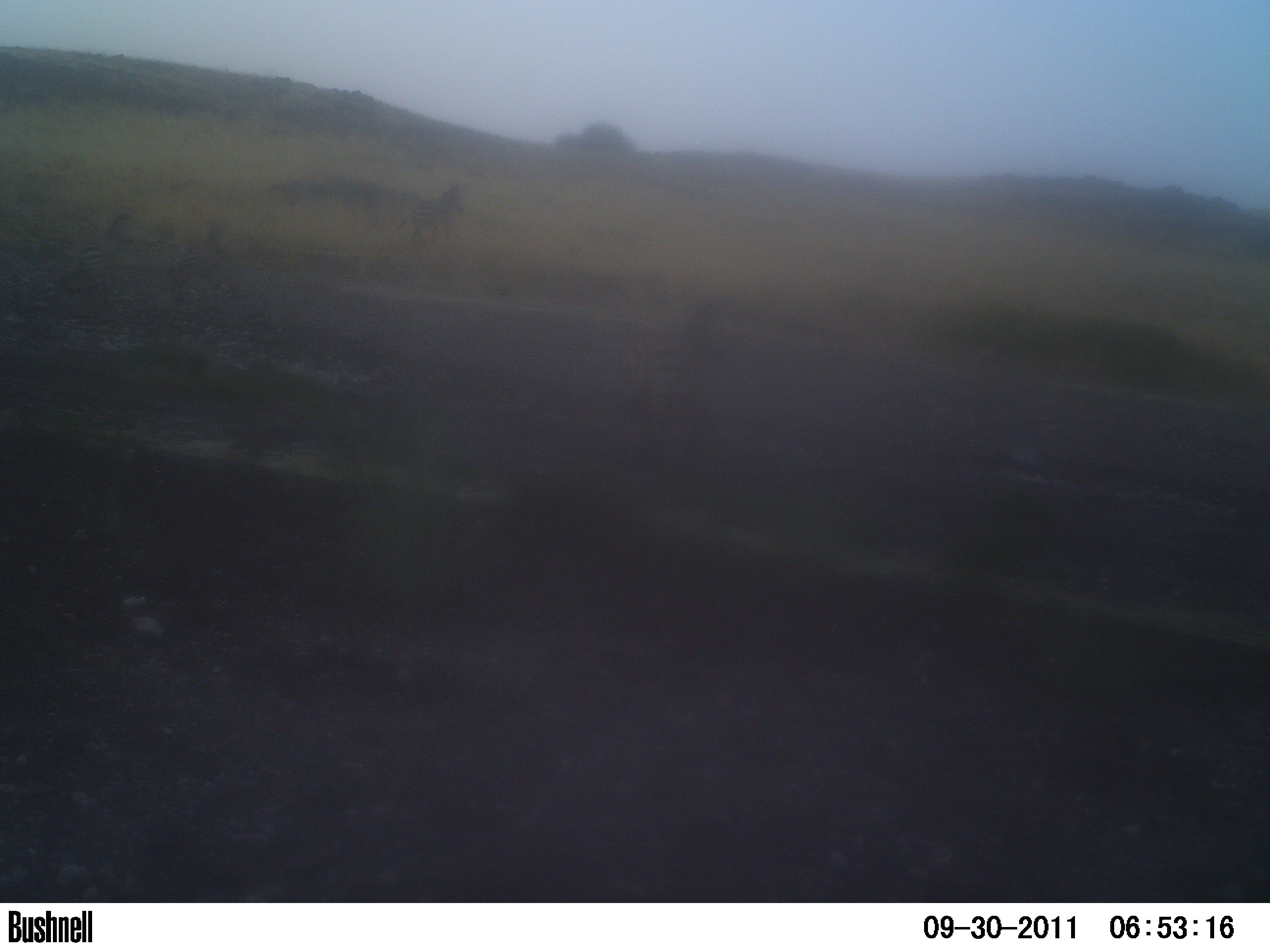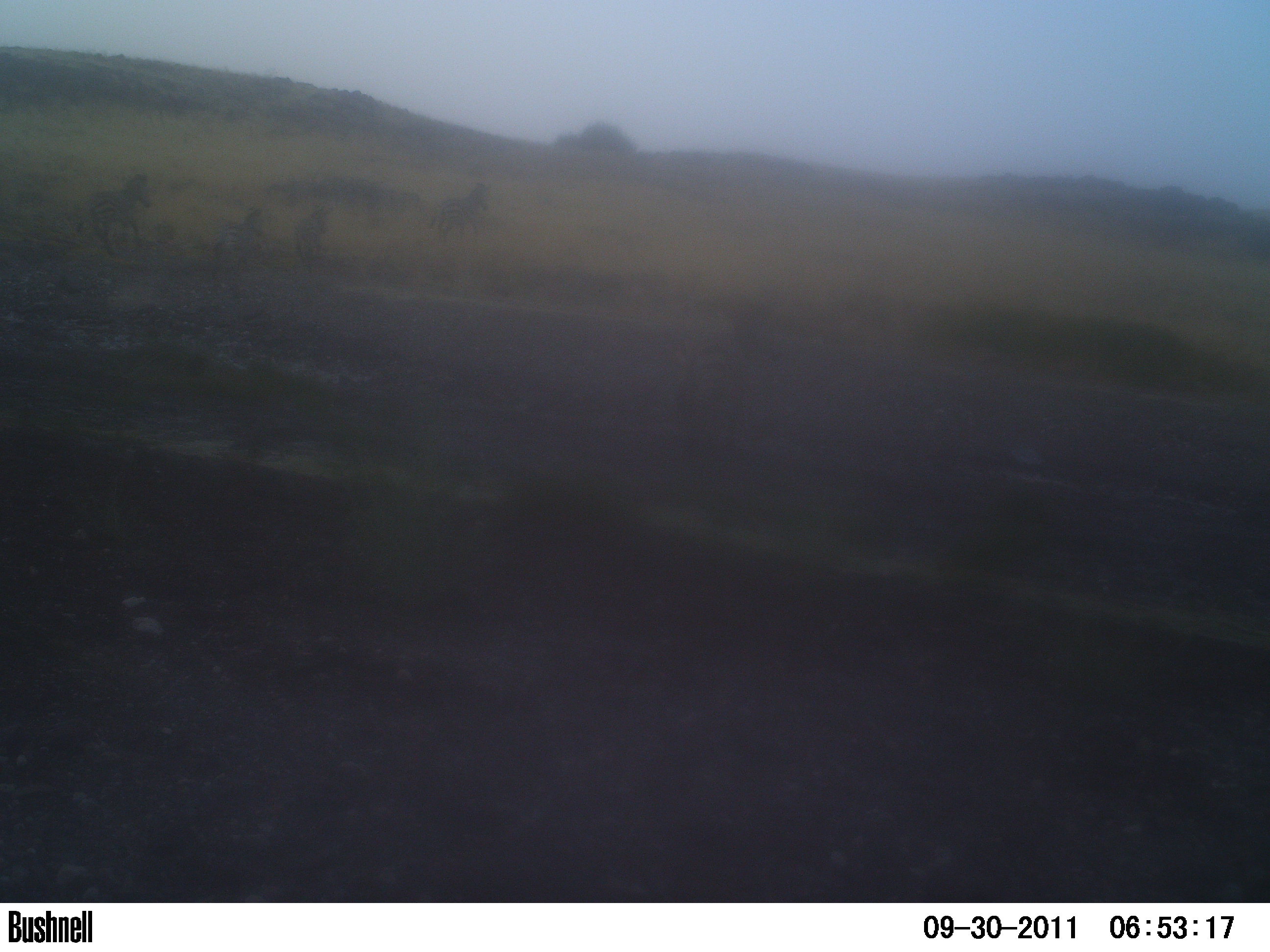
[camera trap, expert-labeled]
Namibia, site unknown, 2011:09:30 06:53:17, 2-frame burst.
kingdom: Animalia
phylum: Chordata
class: Mammalia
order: Perissodactyla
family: Equidae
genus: Equus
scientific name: Equus zebra hartmannae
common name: hartmann's mountain zebra